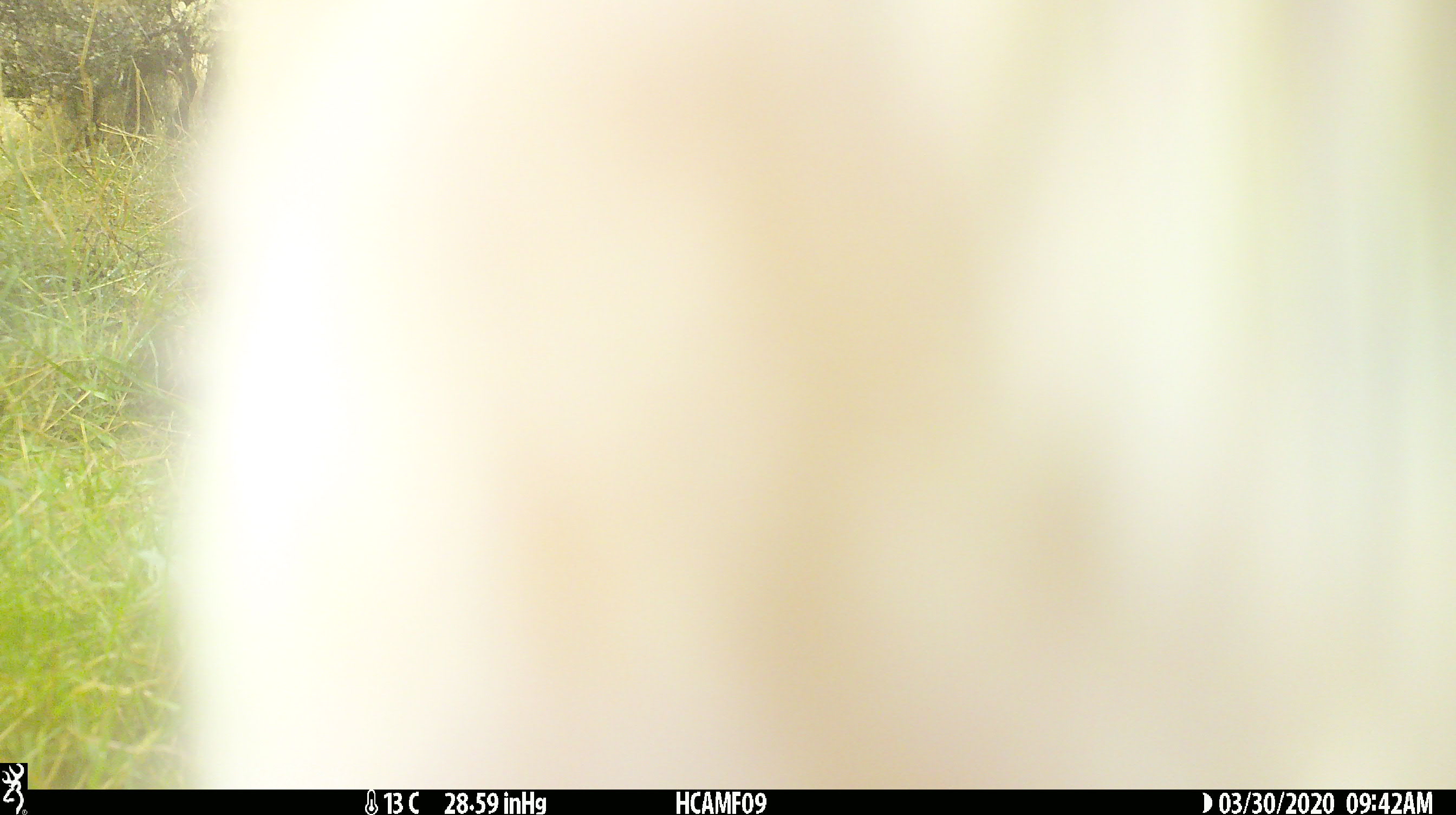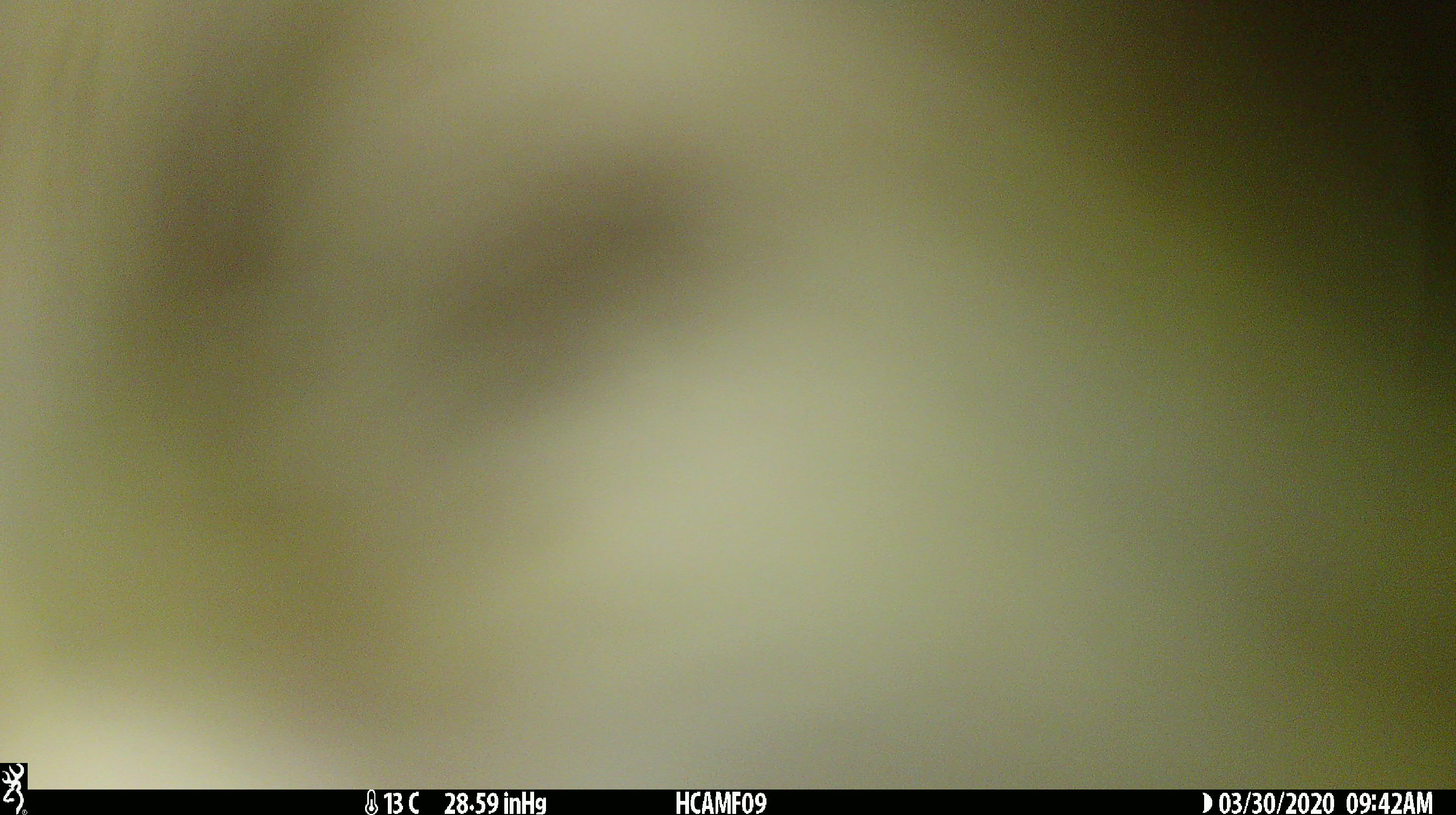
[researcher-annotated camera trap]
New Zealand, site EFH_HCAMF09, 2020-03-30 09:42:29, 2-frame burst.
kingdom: Animalia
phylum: Chordata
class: Mammalia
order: Artiodactyla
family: Bovidae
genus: Bos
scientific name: Bos taurus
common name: domestic cow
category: cow